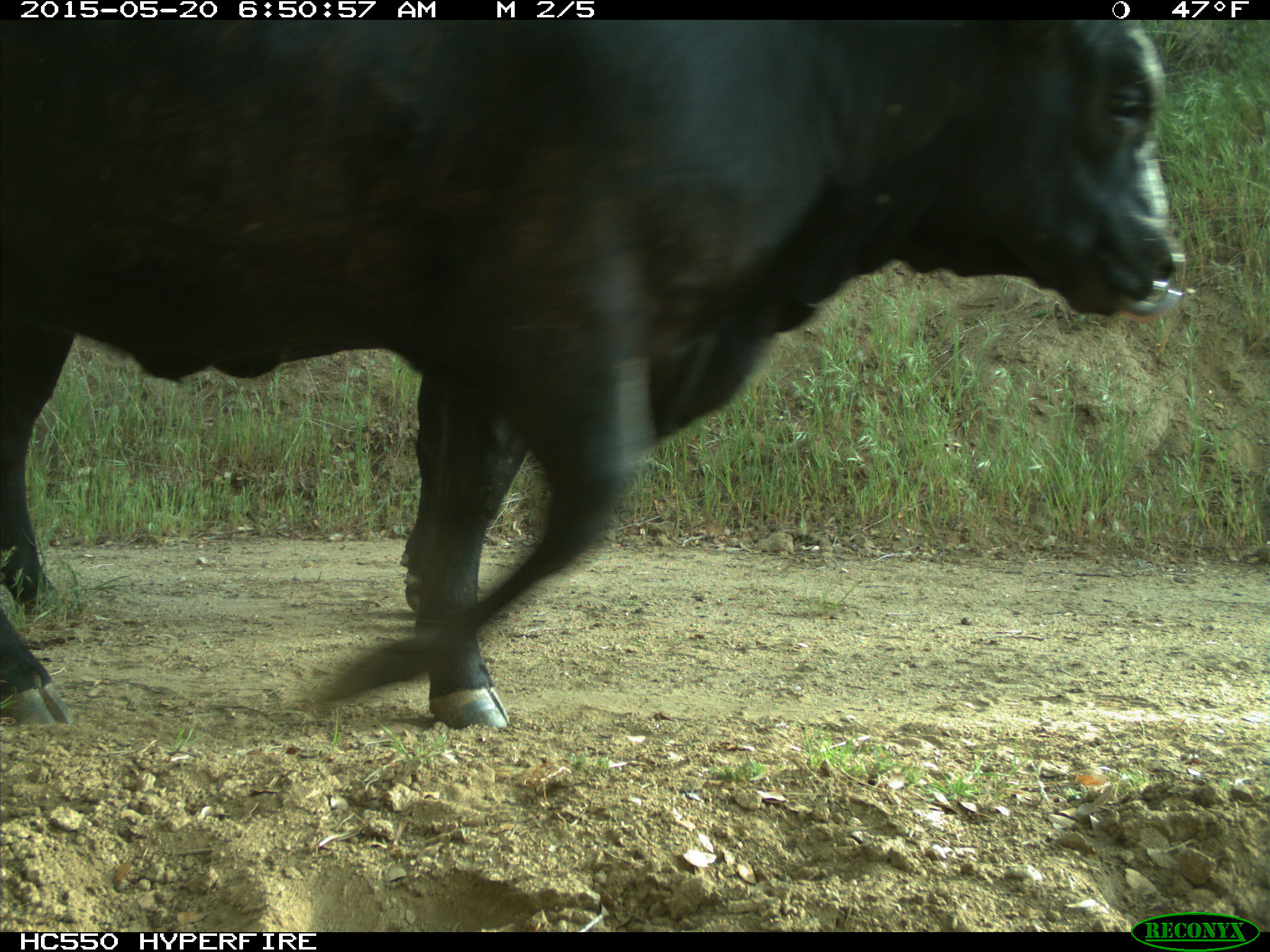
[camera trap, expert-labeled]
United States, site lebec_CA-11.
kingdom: Animalia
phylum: Chordata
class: Mammalia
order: Artiodactyla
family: Bovidae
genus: Bos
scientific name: Bos taurus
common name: domestic cow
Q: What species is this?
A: Bos taurus (domestic cow).